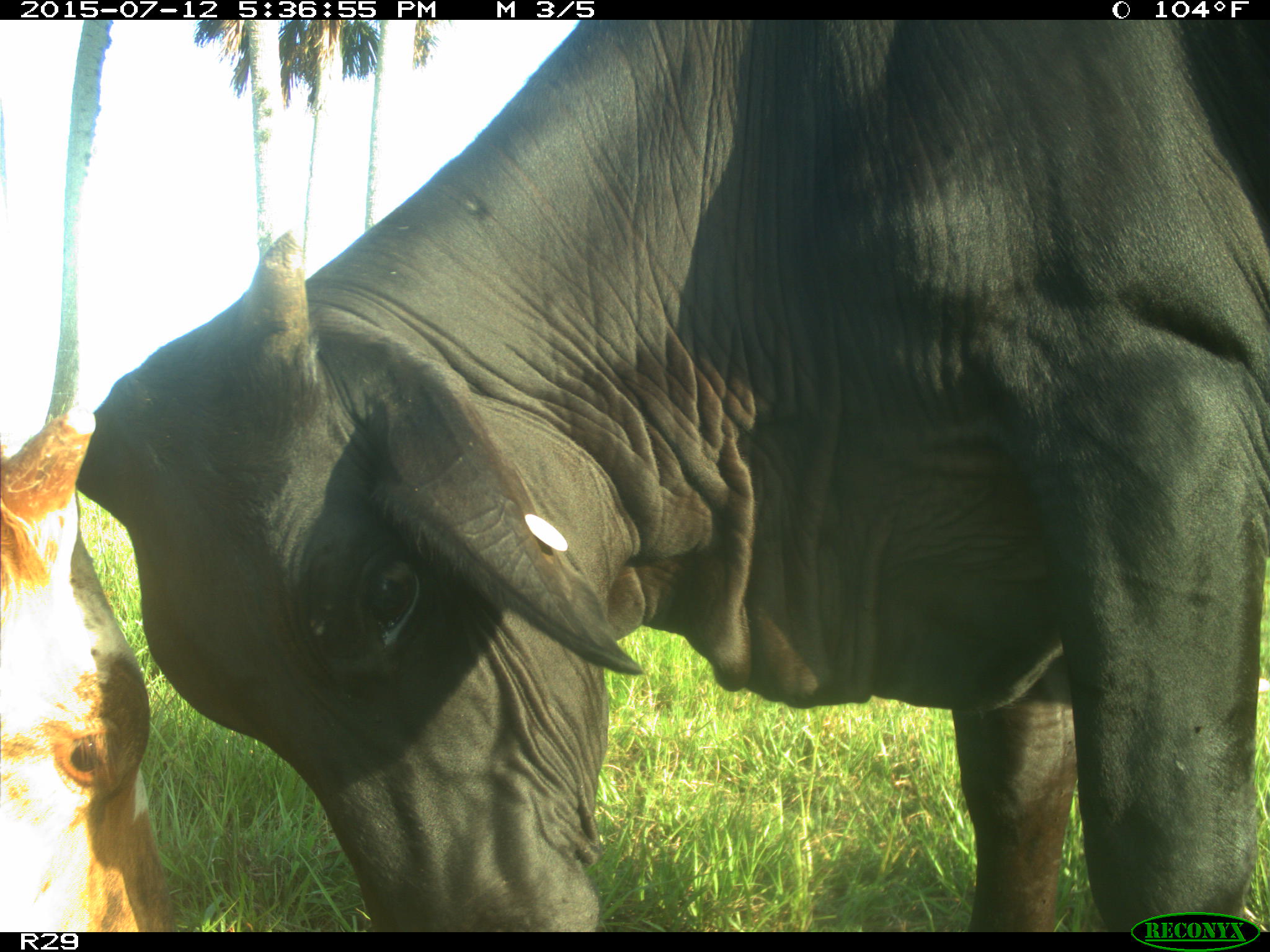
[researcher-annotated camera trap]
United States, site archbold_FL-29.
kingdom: Animalia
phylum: Chordata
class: Mammalia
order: Artiodactyla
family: Bovidae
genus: Bos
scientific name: Bos taurus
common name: domestic cow